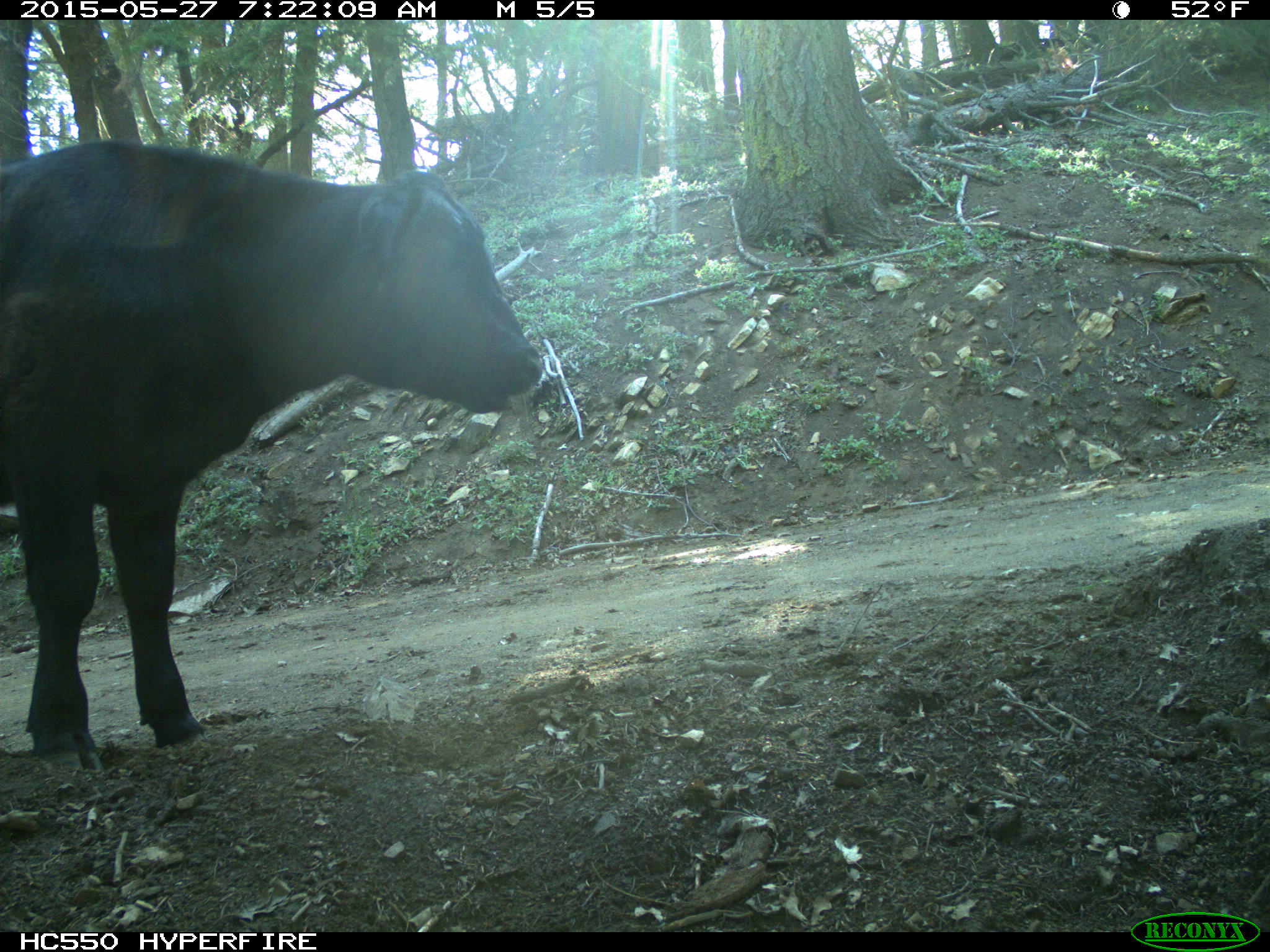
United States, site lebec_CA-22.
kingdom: Animalia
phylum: Chordata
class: Mammalia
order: Artiodactyla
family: Bovidae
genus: Bos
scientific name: Bos taurus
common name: domestic cow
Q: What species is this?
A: Bos taurus (domestic cow).